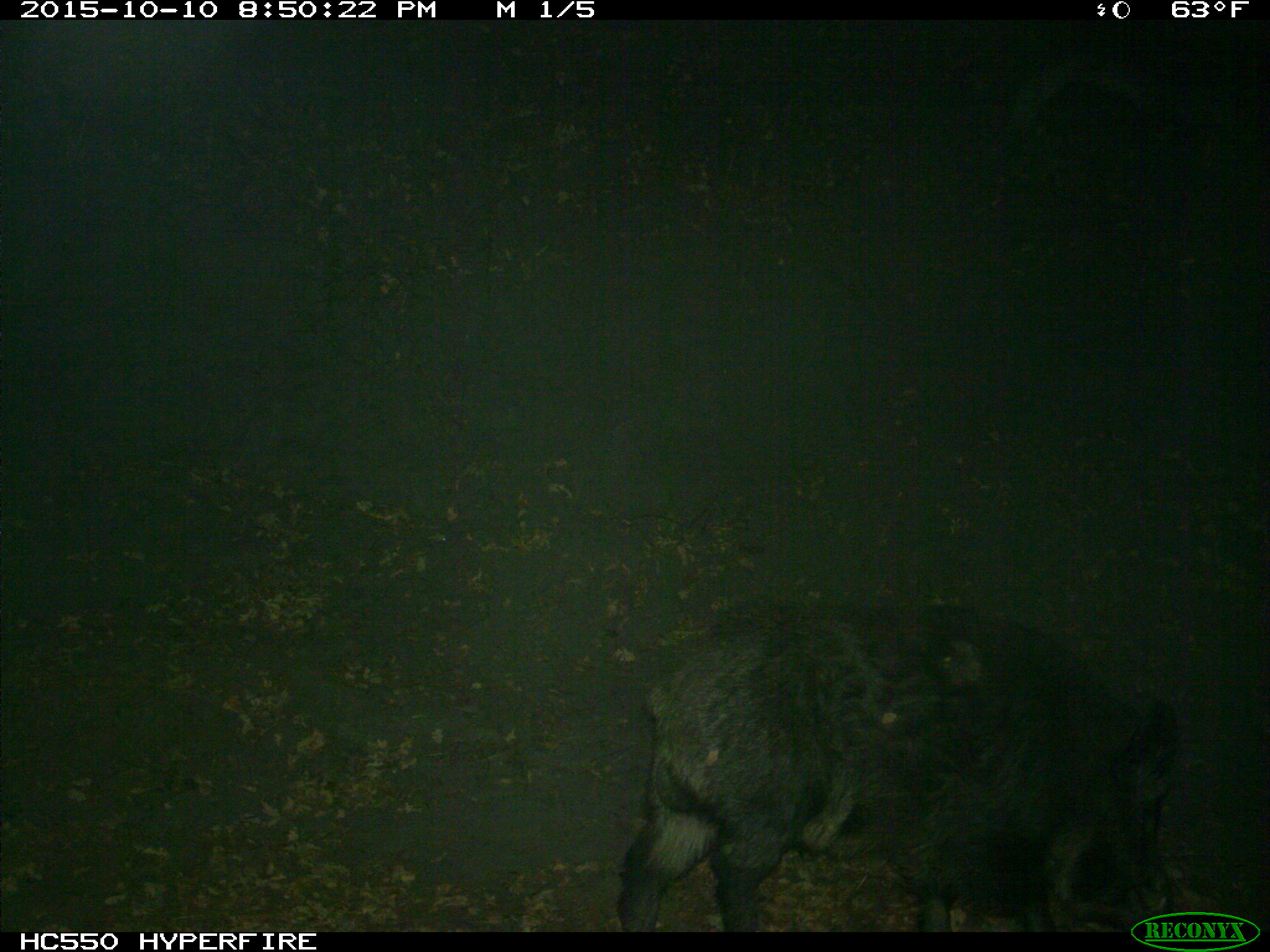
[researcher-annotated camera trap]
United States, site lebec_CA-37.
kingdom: Animalia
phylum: Chordata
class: Mammalia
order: Artiodactyla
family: Suidae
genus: Sus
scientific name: Sus scrofa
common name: wild boar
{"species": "Sus scrofa (wild boar)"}